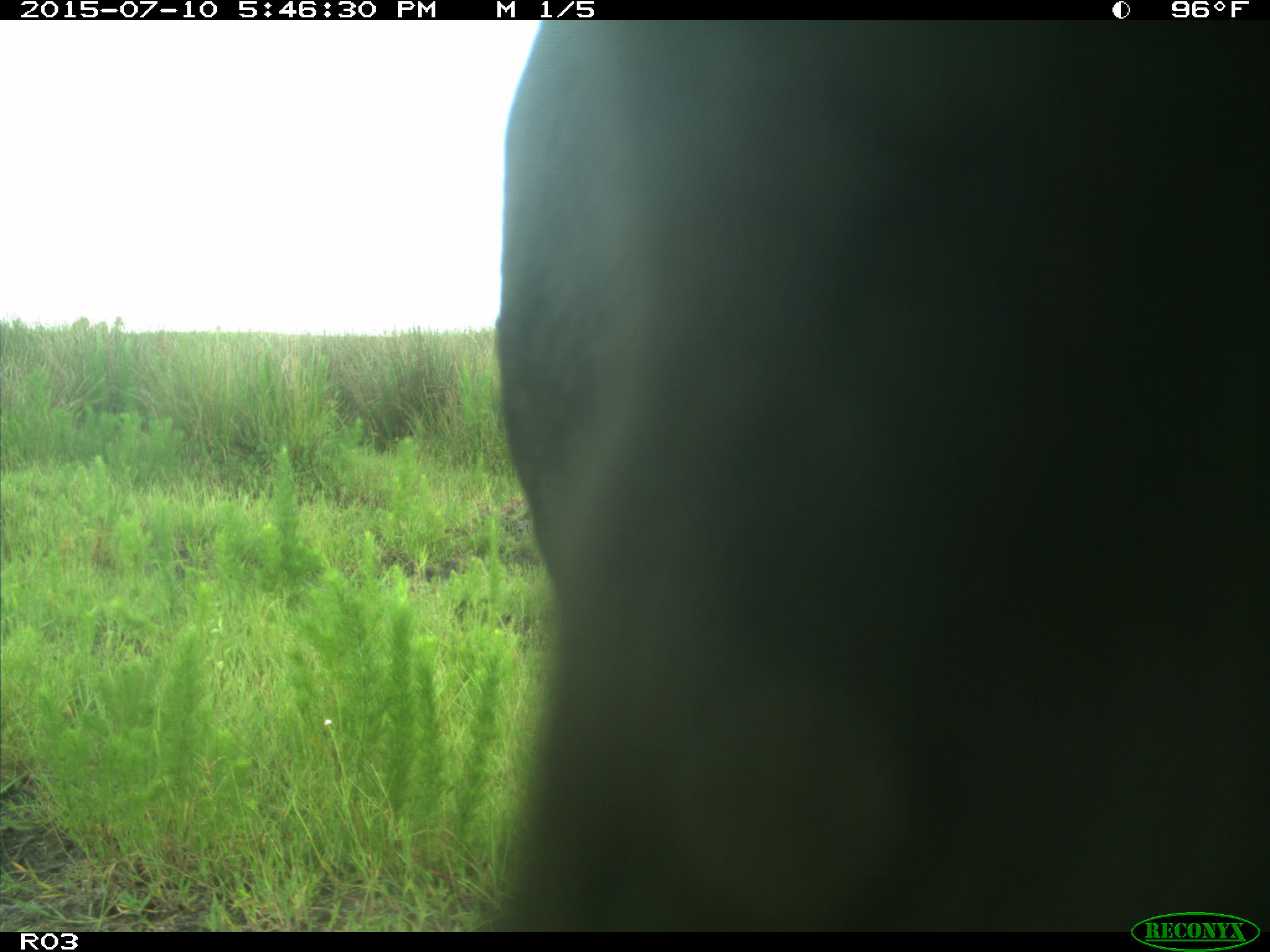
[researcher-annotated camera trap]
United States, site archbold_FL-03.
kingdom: Animalia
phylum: Chordata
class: Mammalia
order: Artiodactyla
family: Bovidae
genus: Bos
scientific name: Bos taurus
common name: domestic cow